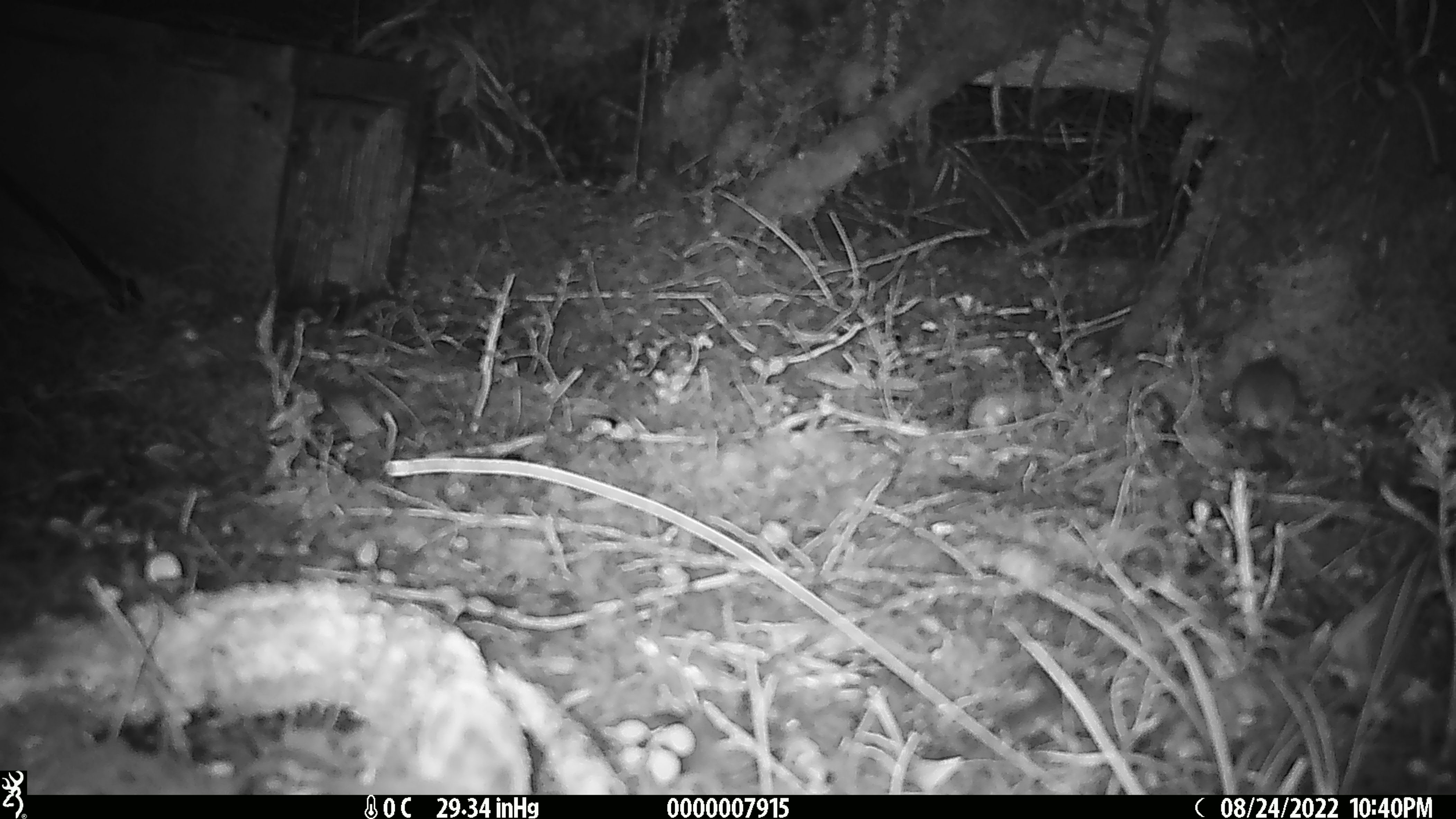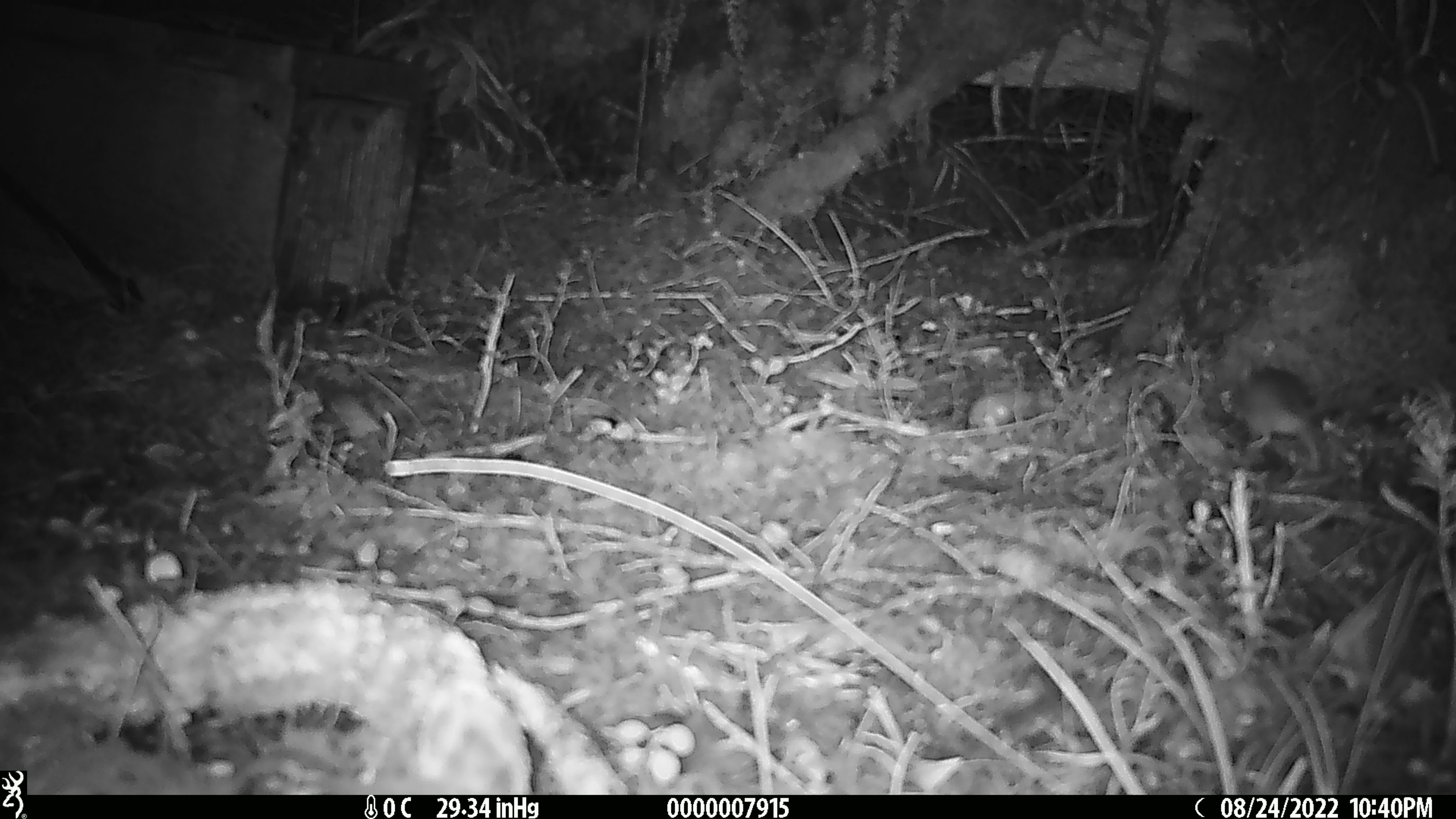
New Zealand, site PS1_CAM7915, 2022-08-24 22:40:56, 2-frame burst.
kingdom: Animalia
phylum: Chordata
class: Mammalia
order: Rodentia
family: Muridae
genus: Mus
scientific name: Mus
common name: mouse